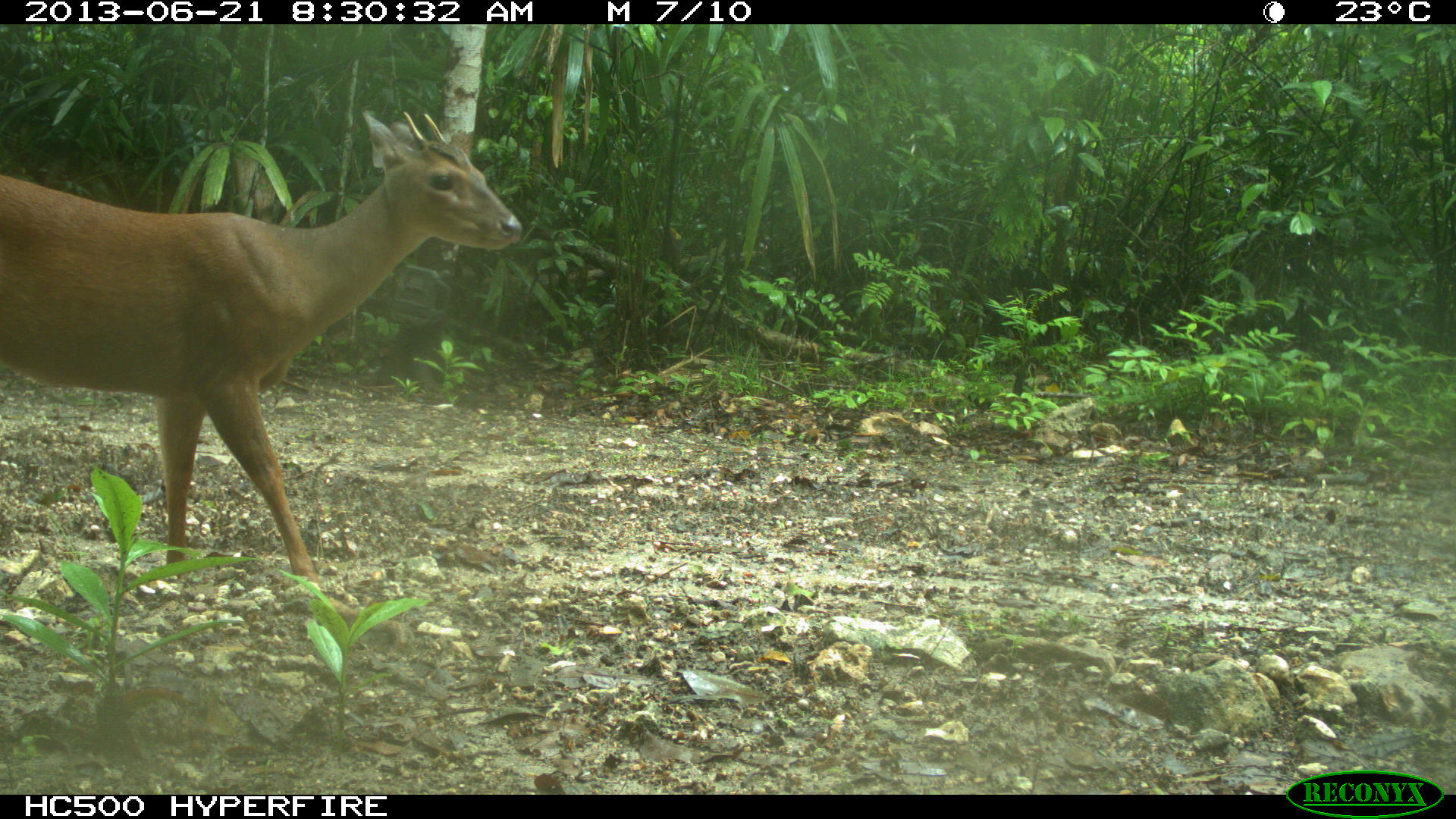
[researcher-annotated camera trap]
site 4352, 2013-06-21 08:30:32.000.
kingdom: Animalia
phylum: Chordata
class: Mammalia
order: Artiodactyla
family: Cervidae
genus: Mazama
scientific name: Mazama temama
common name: central american red brocket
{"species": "Mazama temama (central american red brocket)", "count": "1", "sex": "male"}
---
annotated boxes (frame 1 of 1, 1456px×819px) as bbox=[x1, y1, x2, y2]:
mazama temama: bbox=[0, 108, 522, 582]